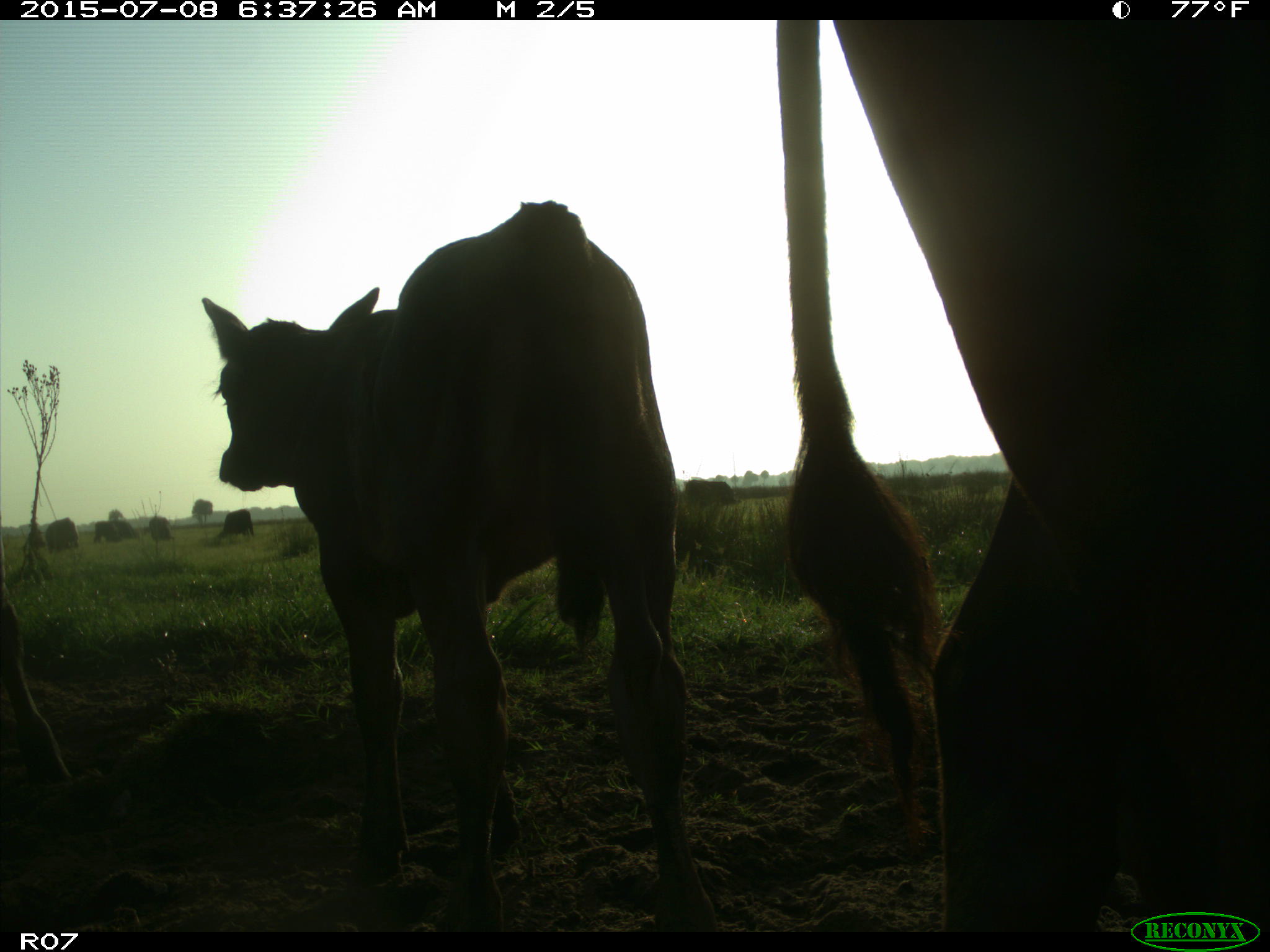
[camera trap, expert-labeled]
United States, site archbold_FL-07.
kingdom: Animalia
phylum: Chordata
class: Mammalia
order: Artiodactyla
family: Bovidae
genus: Bos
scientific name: Bos taurus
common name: domestic cow